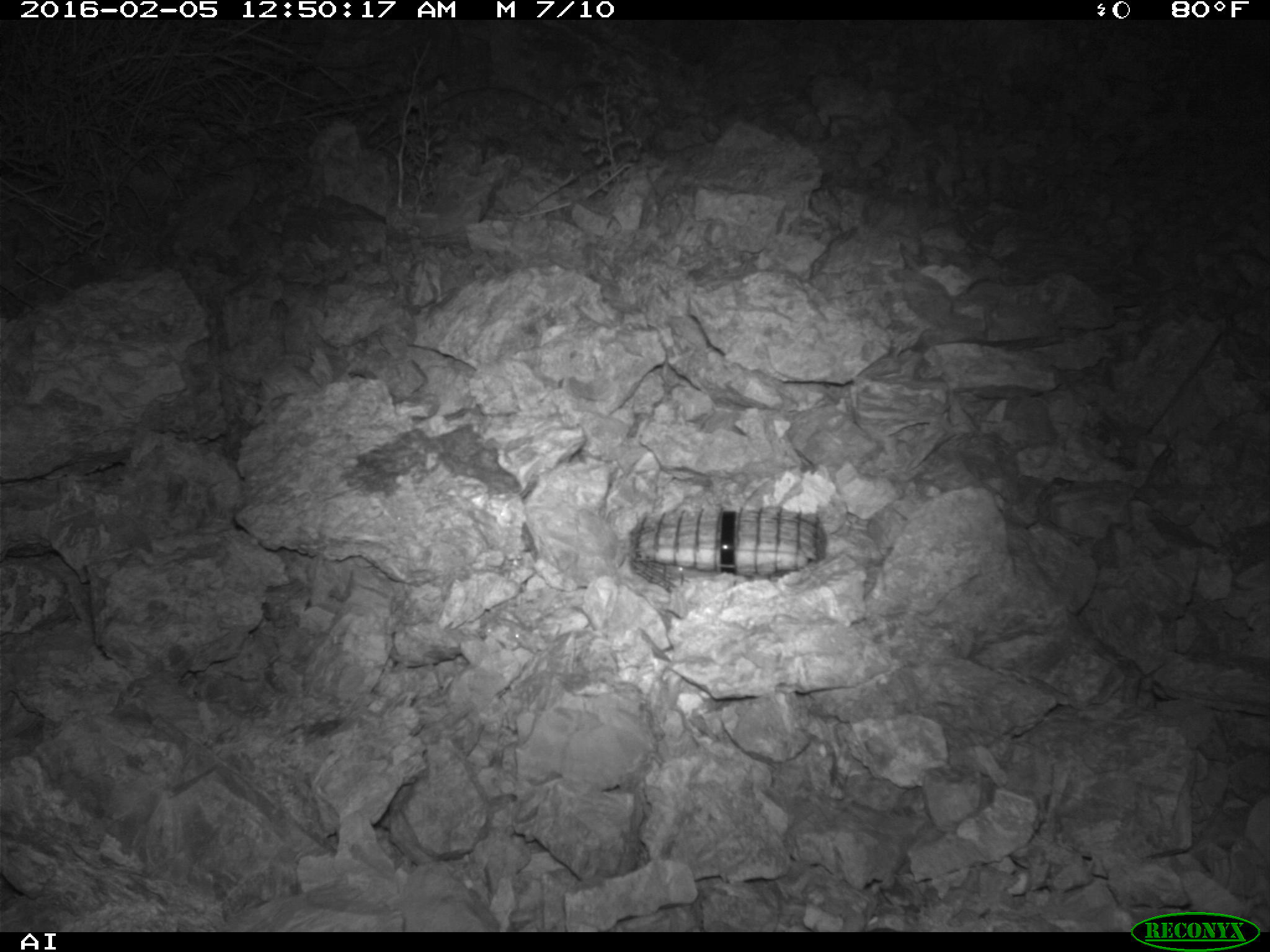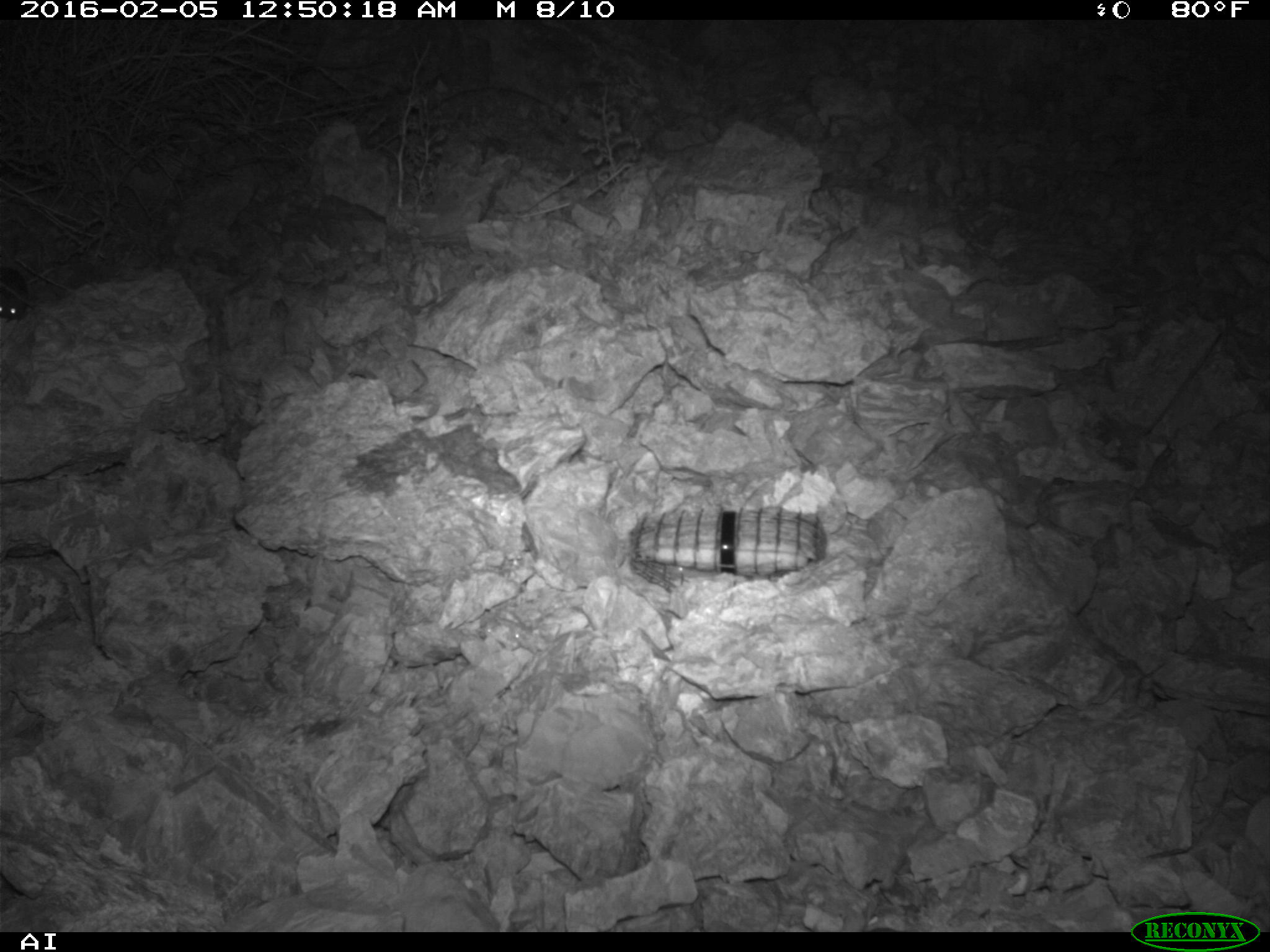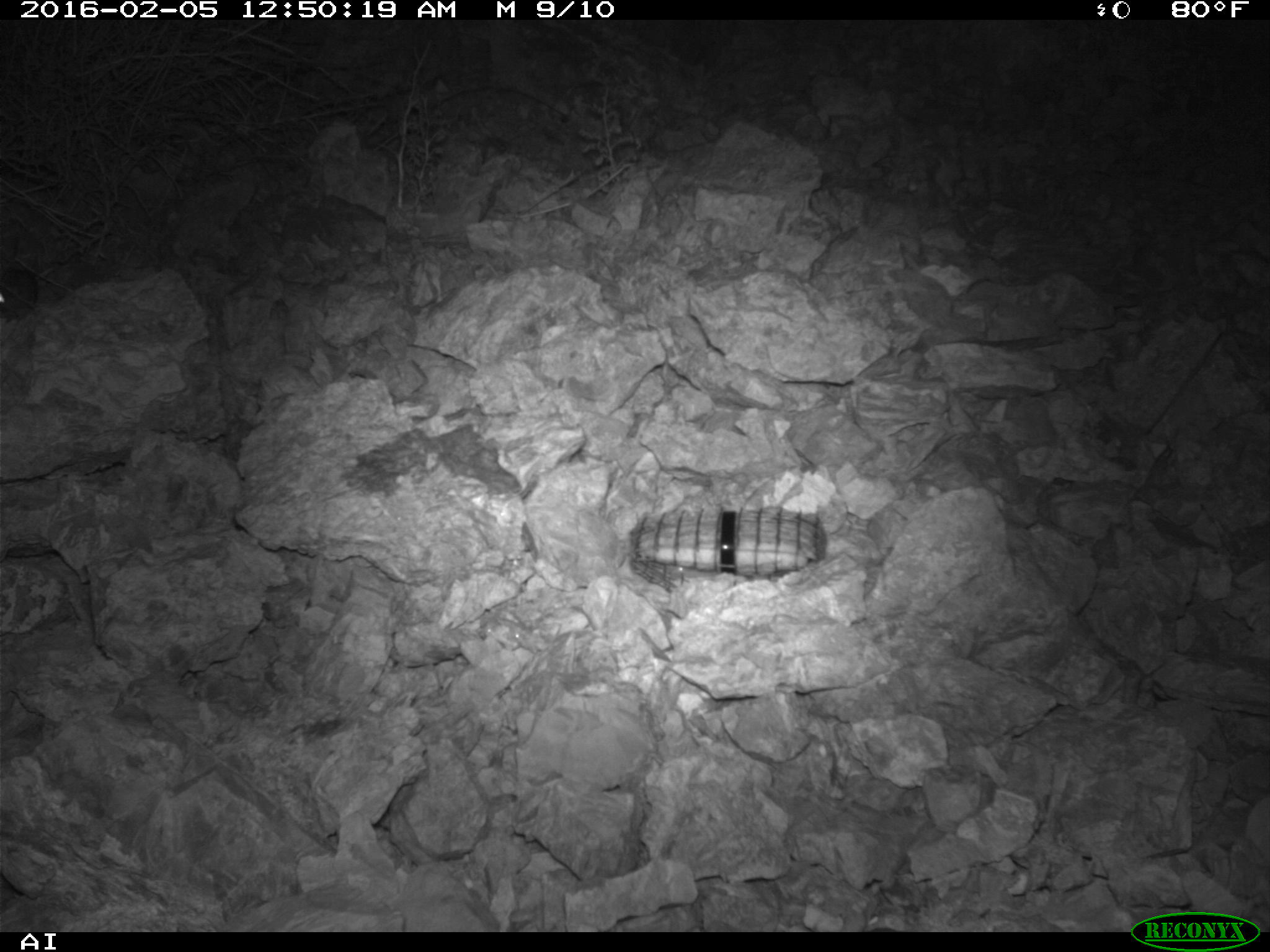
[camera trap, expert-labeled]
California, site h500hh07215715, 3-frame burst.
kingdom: Animalia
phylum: Chordata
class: Mammalia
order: Rodentia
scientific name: Rodentia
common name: rodent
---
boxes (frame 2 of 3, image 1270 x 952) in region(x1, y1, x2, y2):
rodent: region(0, 266, 29, 321)